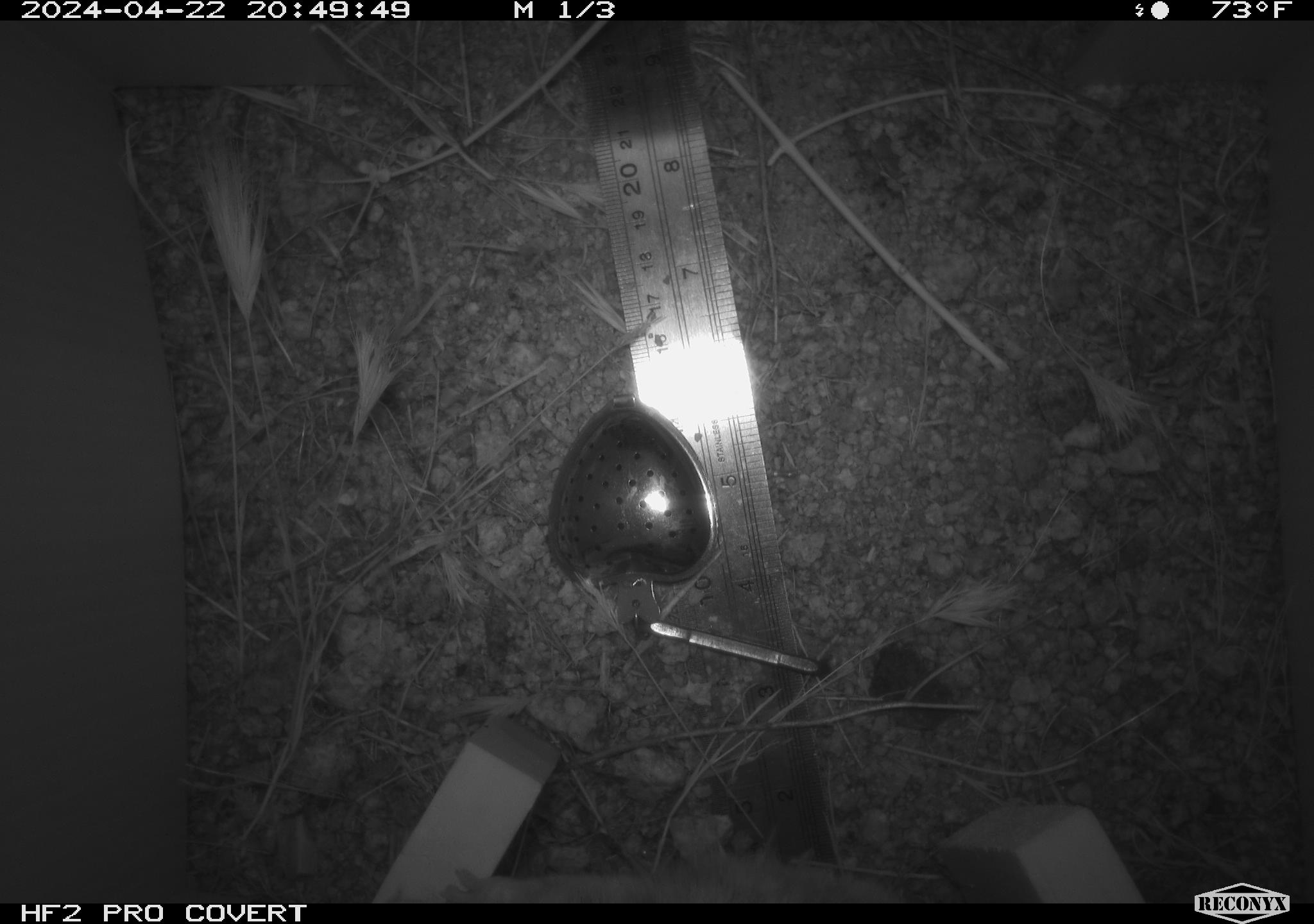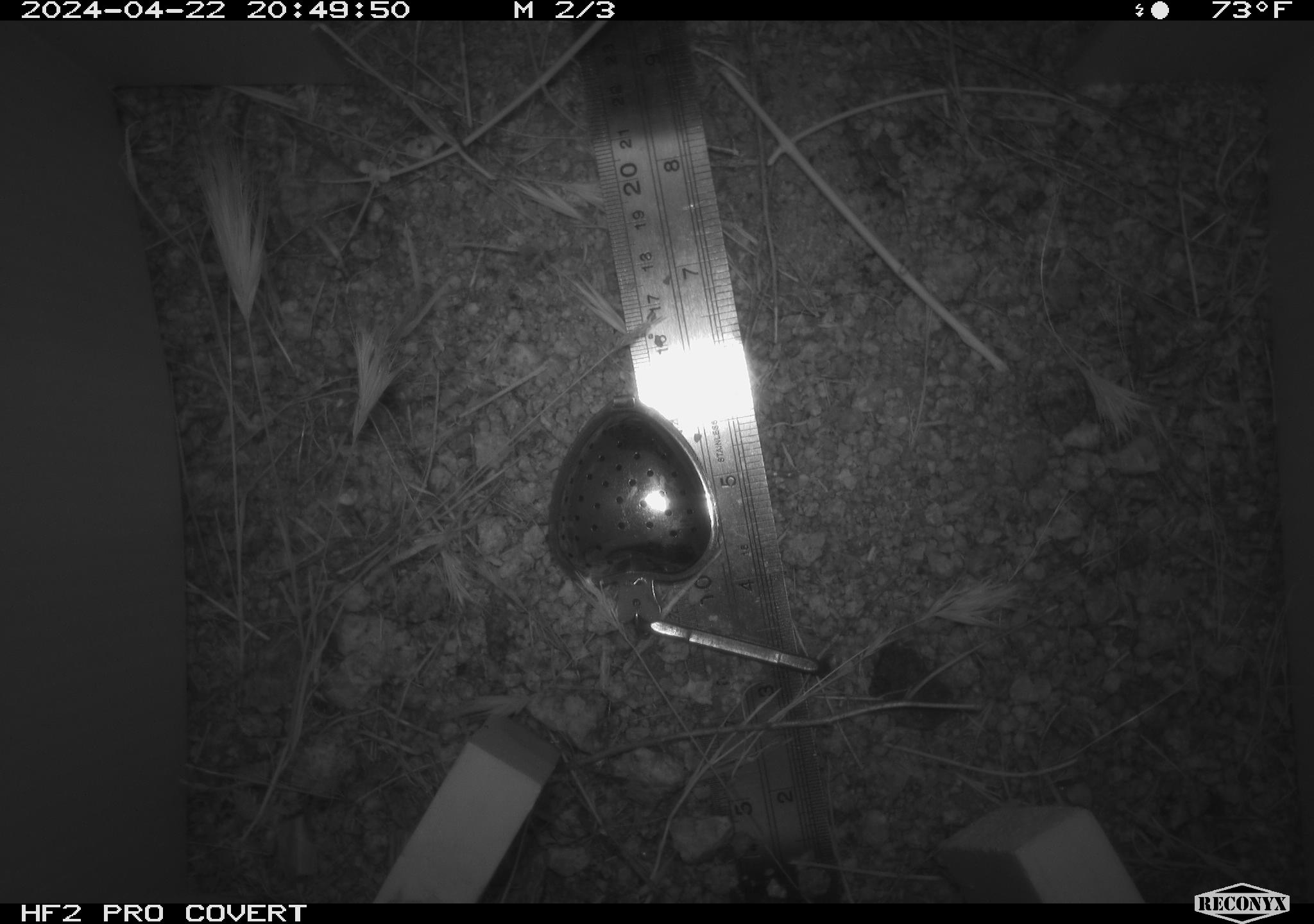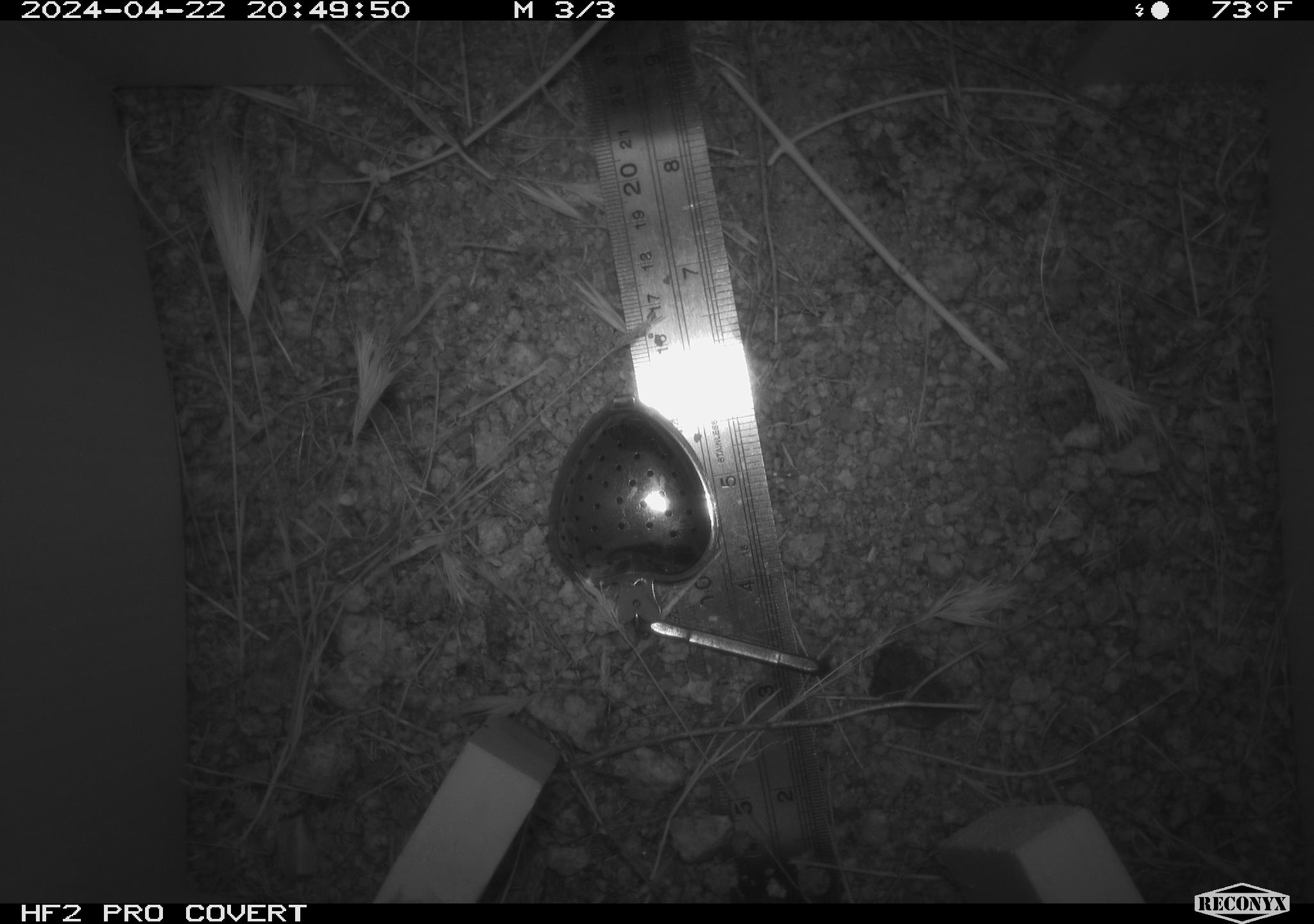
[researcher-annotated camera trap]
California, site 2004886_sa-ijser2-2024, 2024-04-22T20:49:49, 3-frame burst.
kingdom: Animalia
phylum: Chordata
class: Mammalia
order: Rodentia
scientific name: Rodentia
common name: mouse species